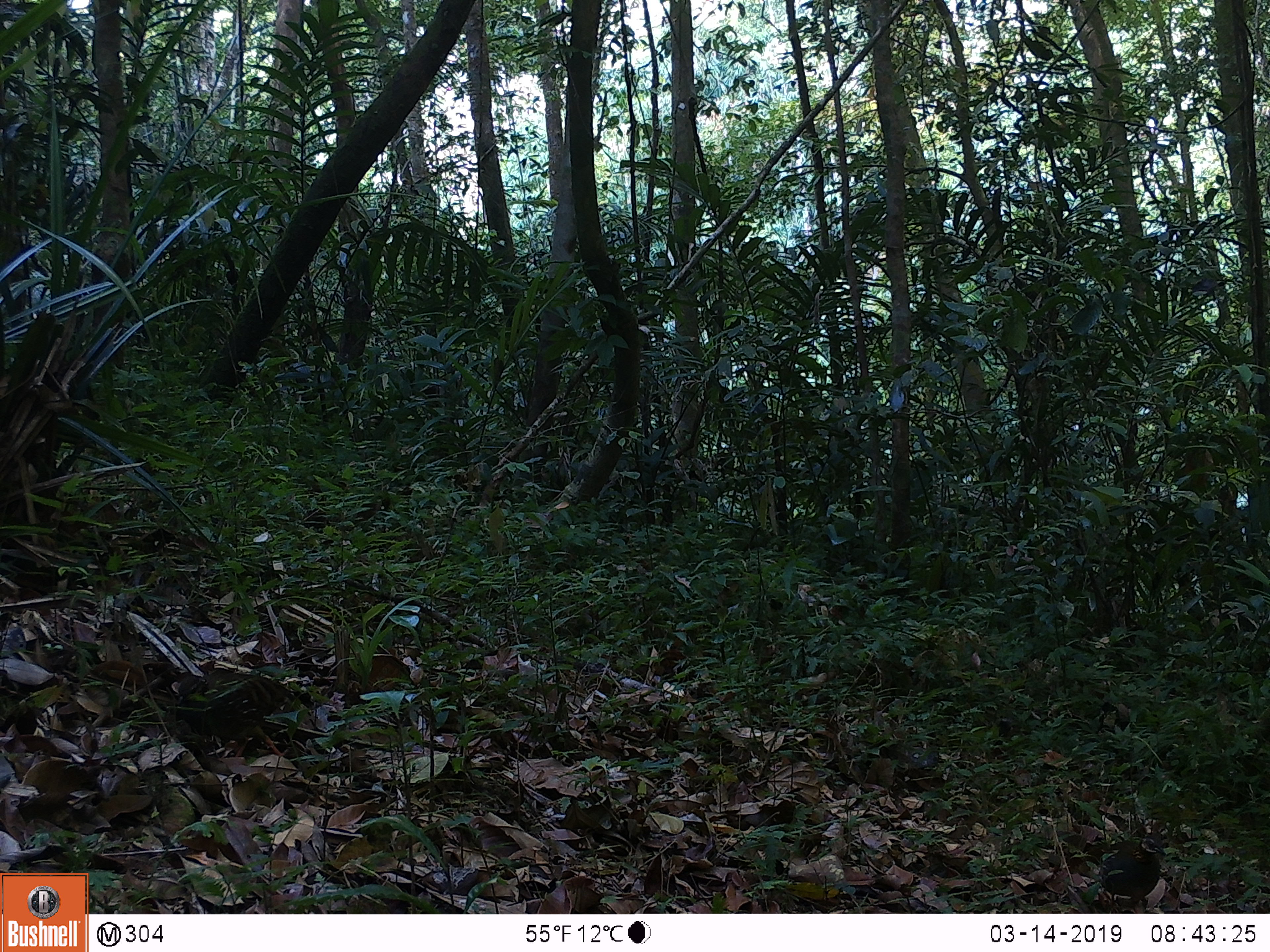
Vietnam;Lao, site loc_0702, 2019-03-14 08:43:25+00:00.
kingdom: Animalia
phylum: Chordata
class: Aves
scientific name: Aves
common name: bird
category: unidentified bird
Unidentified bird (bird) (Aves). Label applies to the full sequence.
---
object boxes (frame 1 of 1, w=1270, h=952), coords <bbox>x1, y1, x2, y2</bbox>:
unidentified bird: <bbox>1100, 837, 1161, 913</bbox>